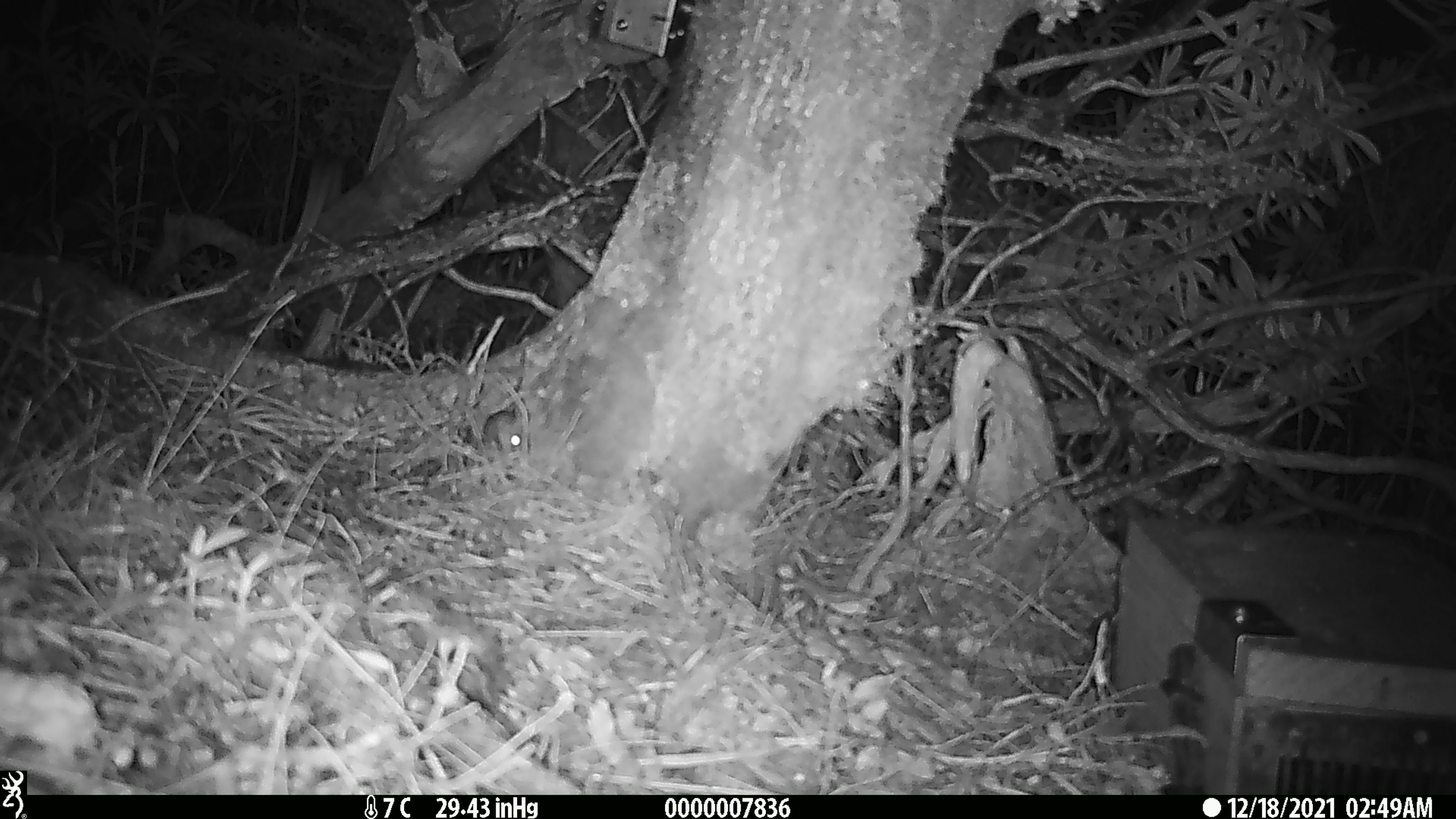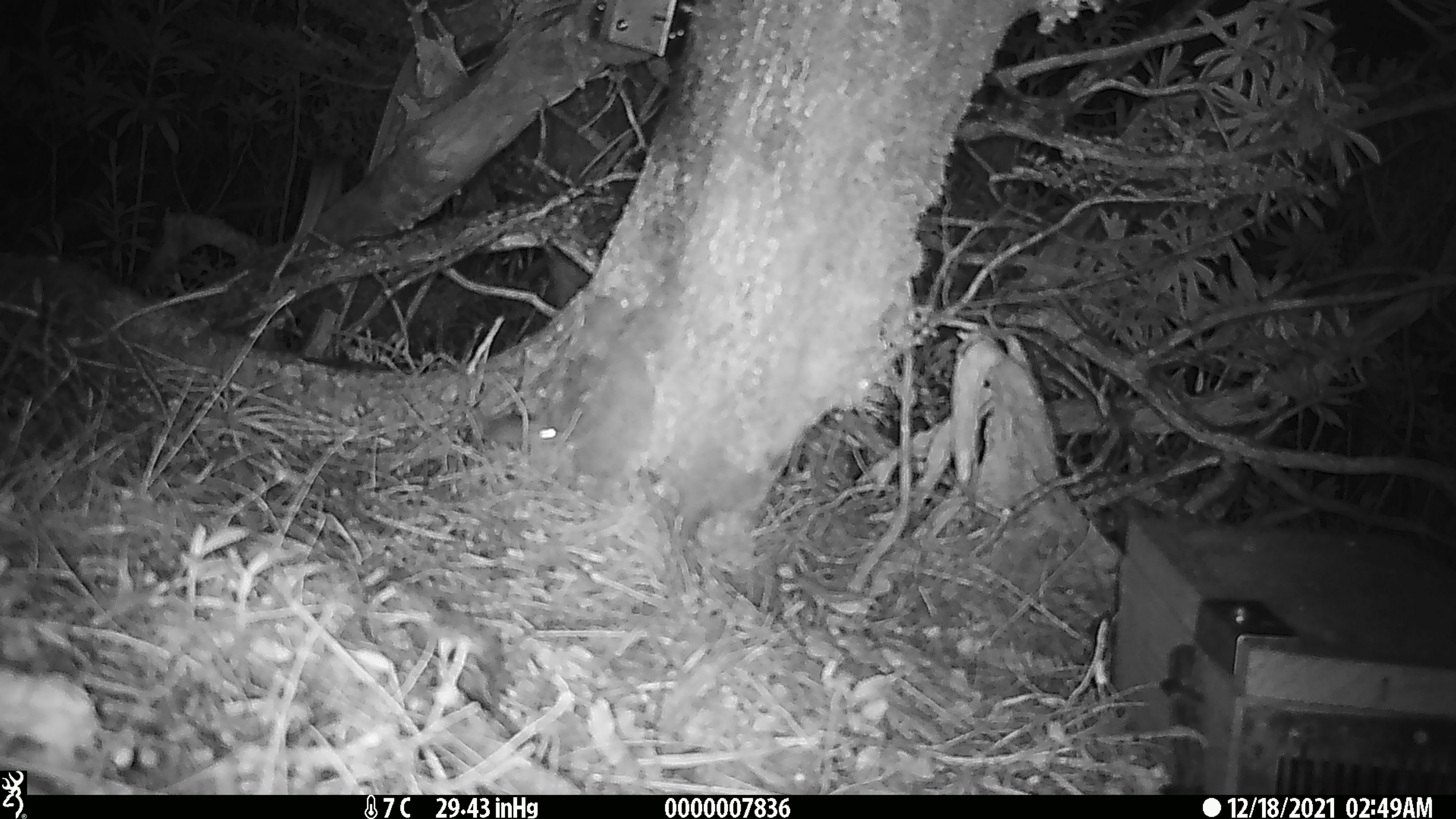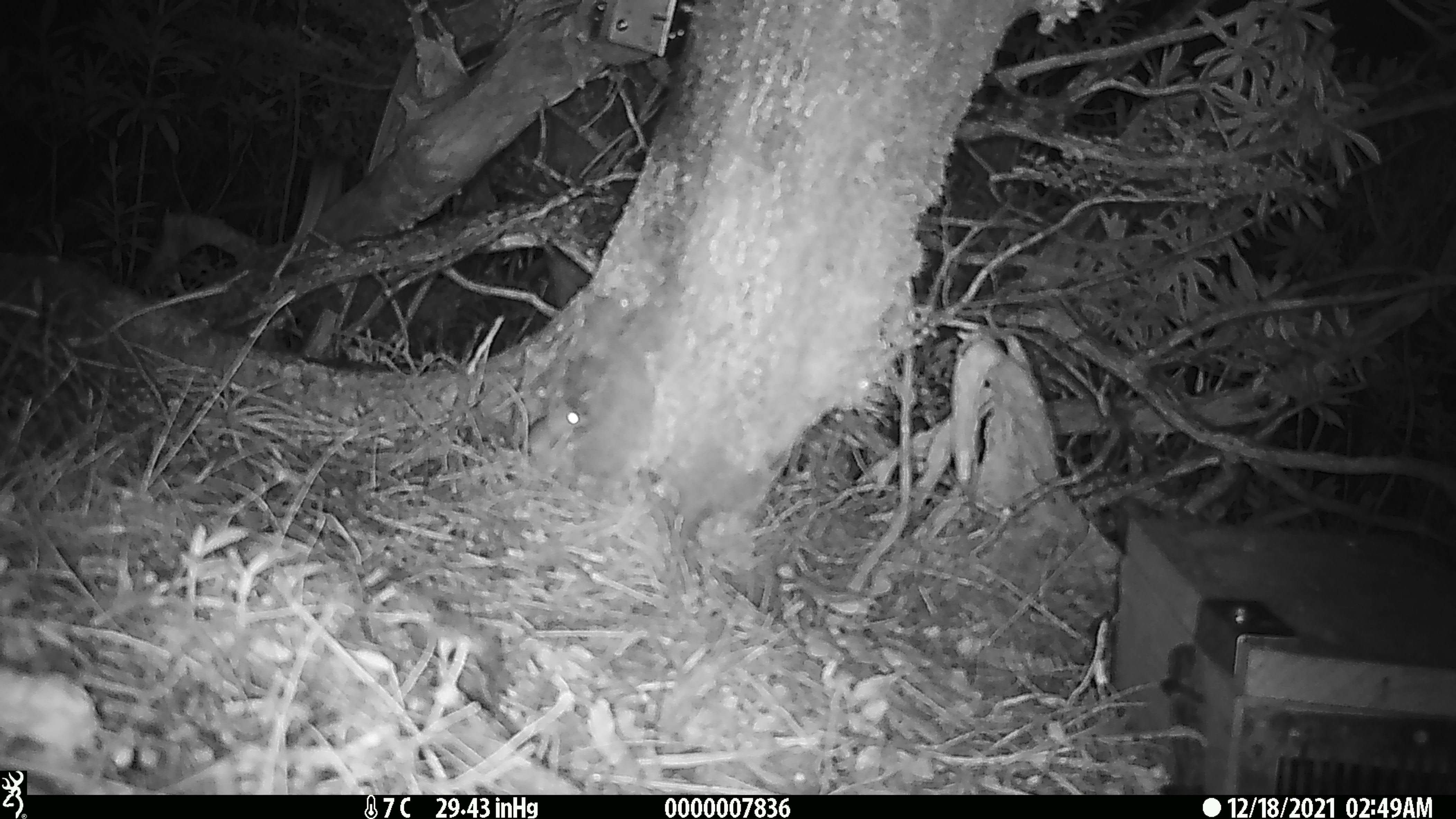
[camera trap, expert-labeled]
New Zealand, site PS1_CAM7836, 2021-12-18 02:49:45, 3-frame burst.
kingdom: Animalia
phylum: Chordata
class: Mammalia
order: Rodentia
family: Muridae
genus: Mus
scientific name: Mus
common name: mouse